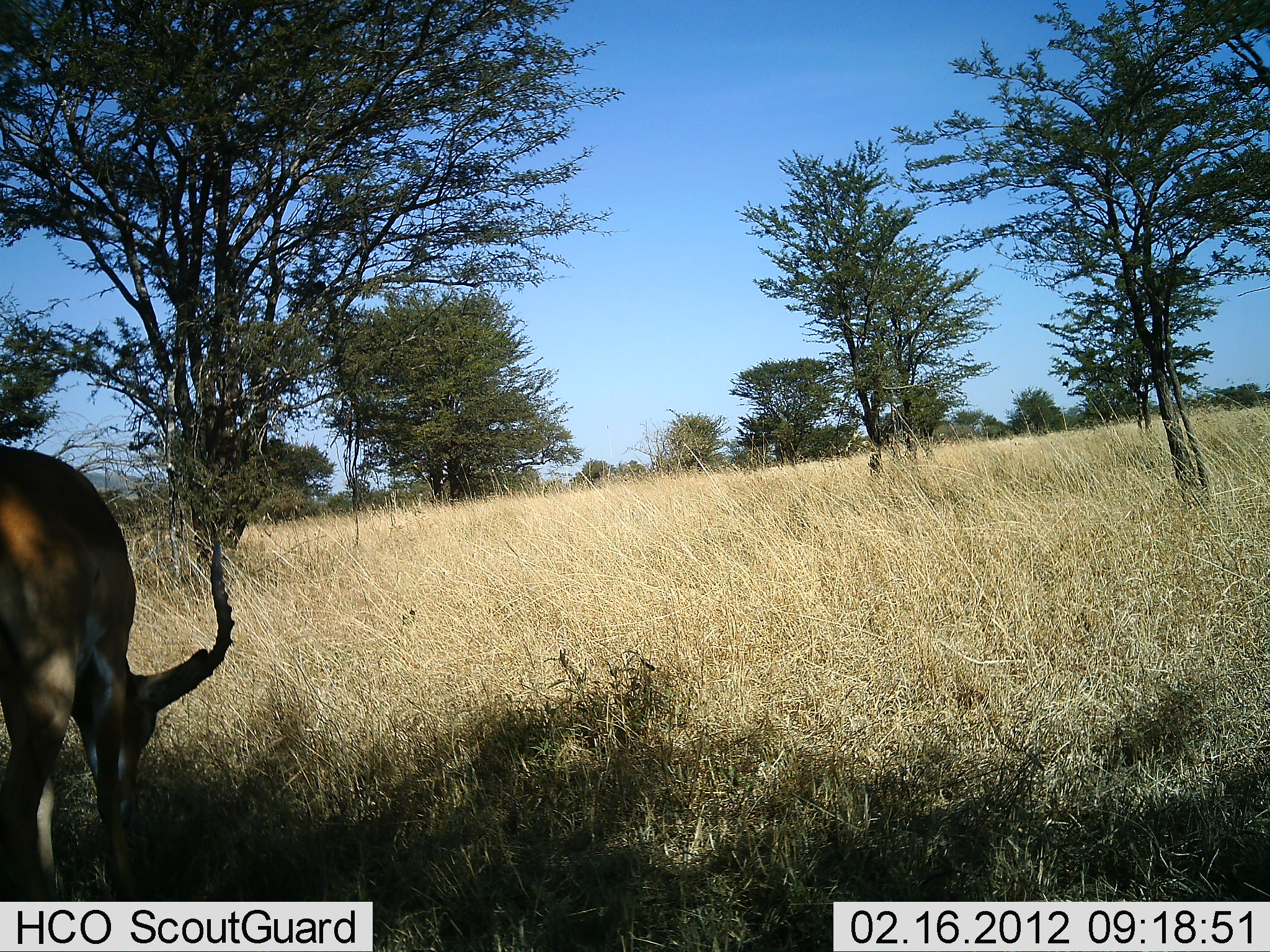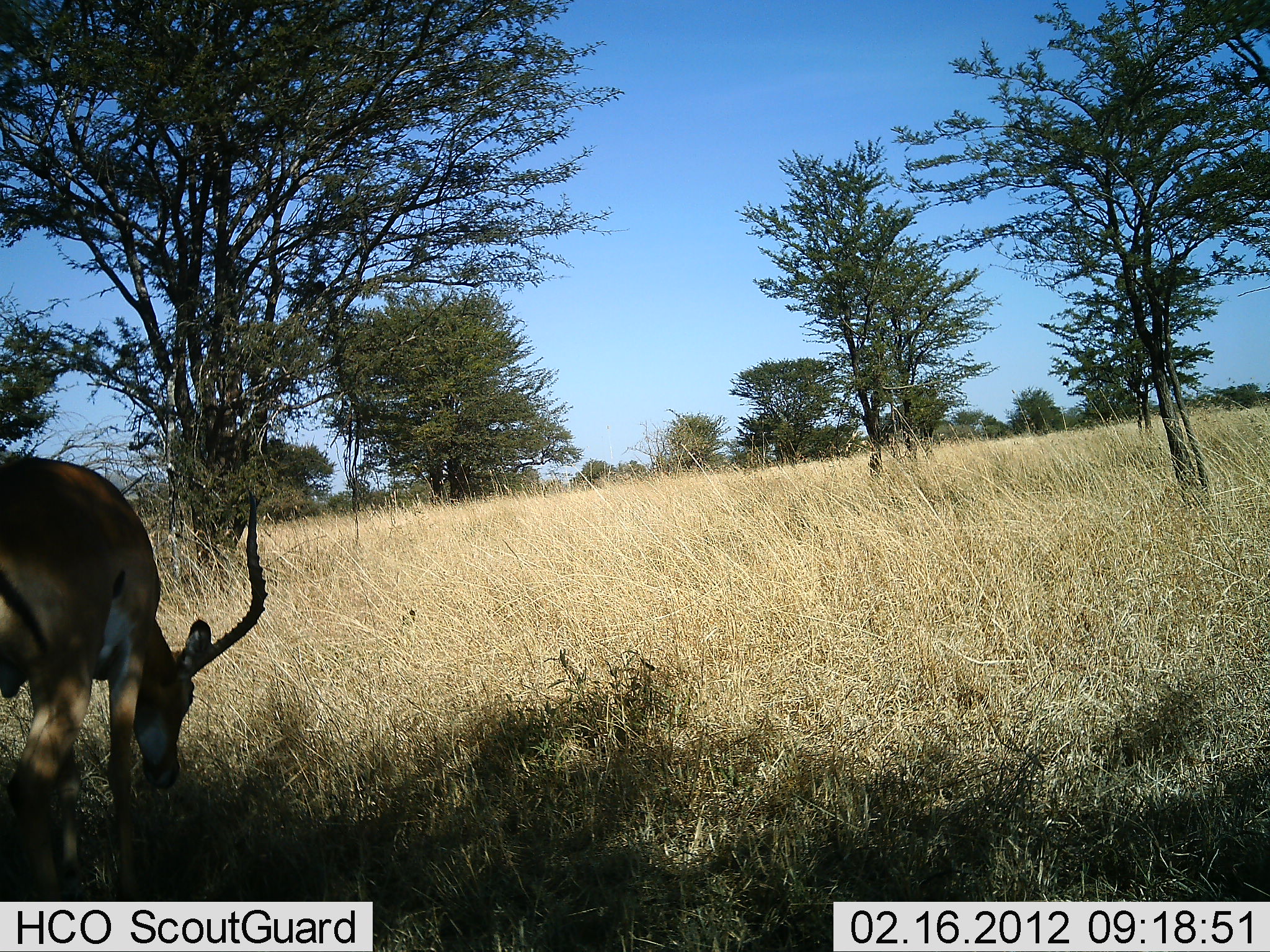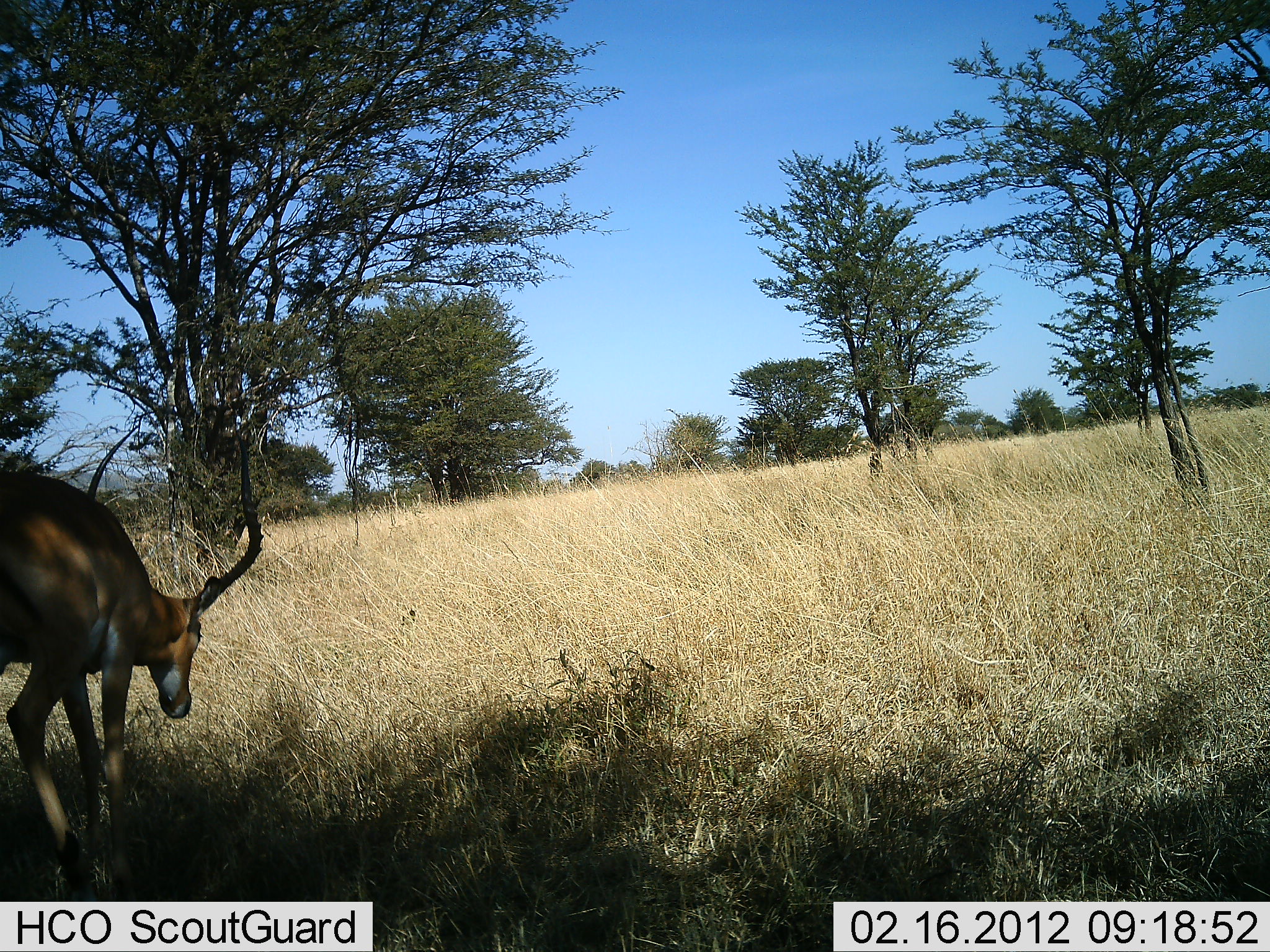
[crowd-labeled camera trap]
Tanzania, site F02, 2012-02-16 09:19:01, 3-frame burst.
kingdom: Animalia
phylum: Chordata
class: Mammalia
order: Artiodactyla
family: Bovidae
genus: Aepyceros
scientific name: Aepyceros melampus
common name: impala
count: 1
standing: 15%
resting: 0%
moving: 10%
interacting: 0%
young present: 0%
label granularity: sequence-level